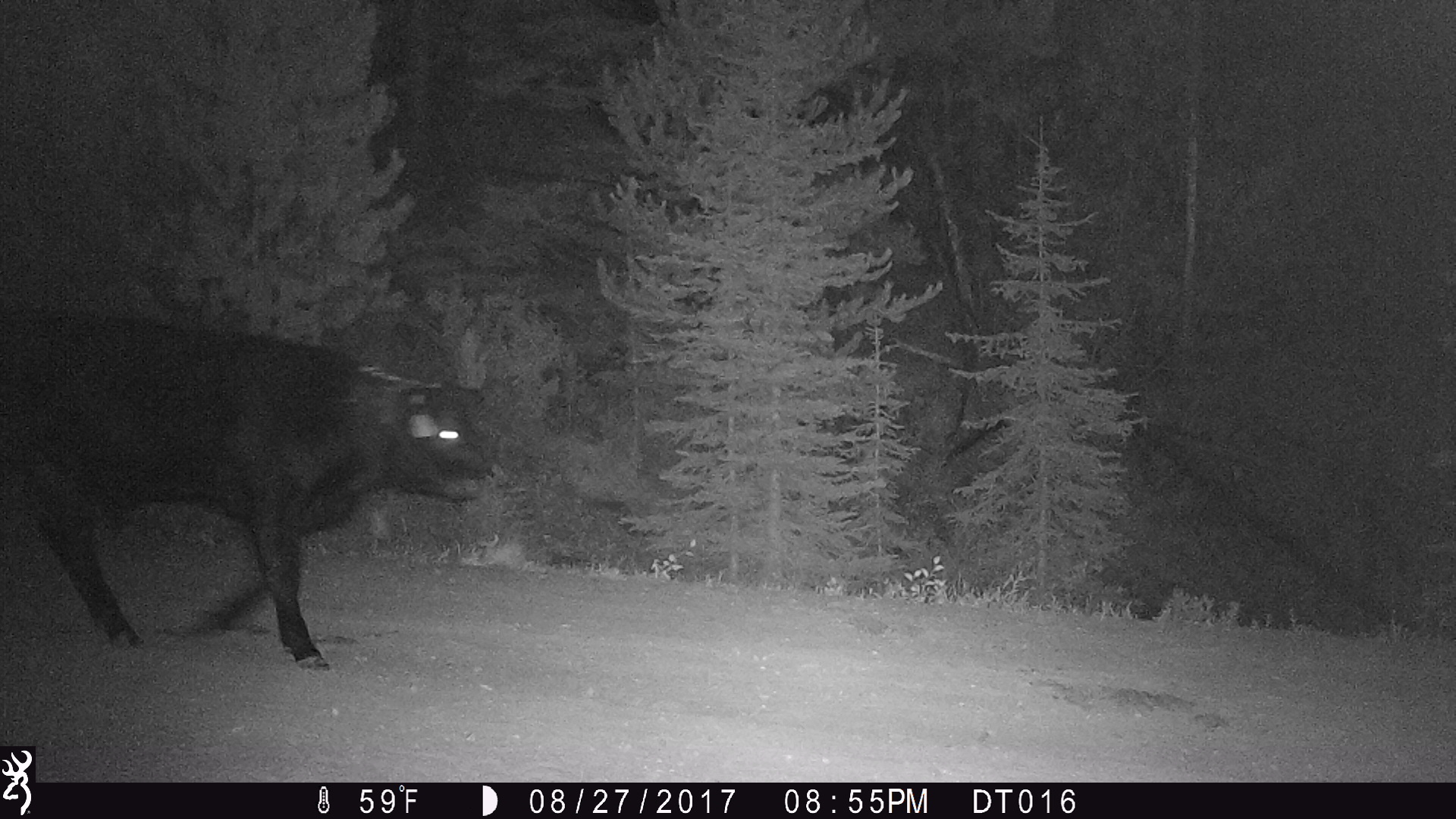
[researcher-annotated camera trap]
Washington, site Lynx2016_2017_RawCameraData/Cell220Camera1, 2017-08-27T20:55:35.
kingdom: Animalia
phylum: Chordata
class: Mammalia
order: Artiodactyla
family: Bovidae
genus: Bos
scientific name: Bos taurus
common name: domestic cattle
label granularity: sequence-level